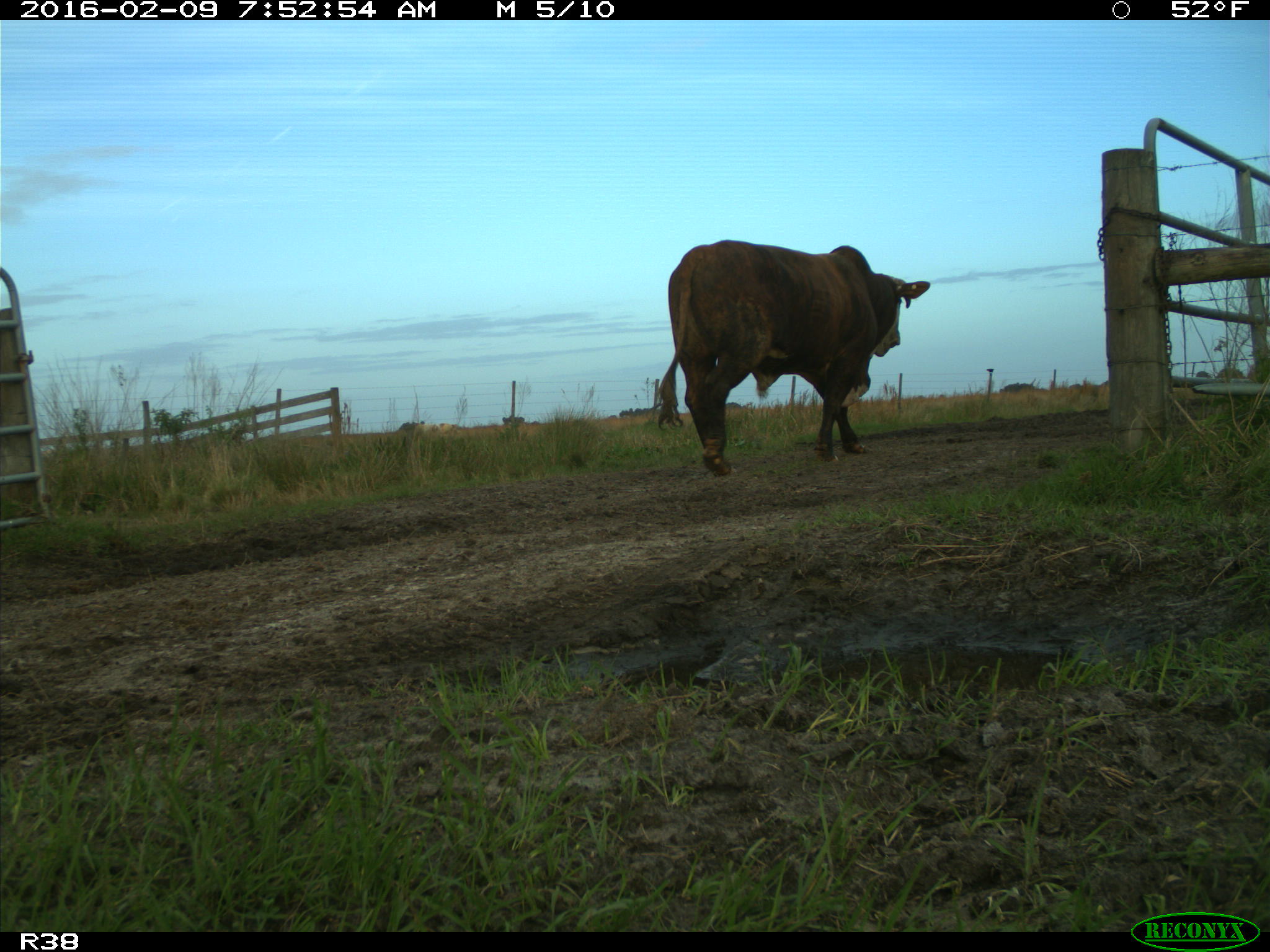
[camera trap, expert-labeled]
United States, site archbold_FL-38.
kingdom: Animalia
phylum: Chordata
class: Mammalia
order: Artiodactyla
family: Bovidae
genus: Bos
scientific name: Bos taurus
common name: domestic cow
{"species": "Bos taurus (domestic cow)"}